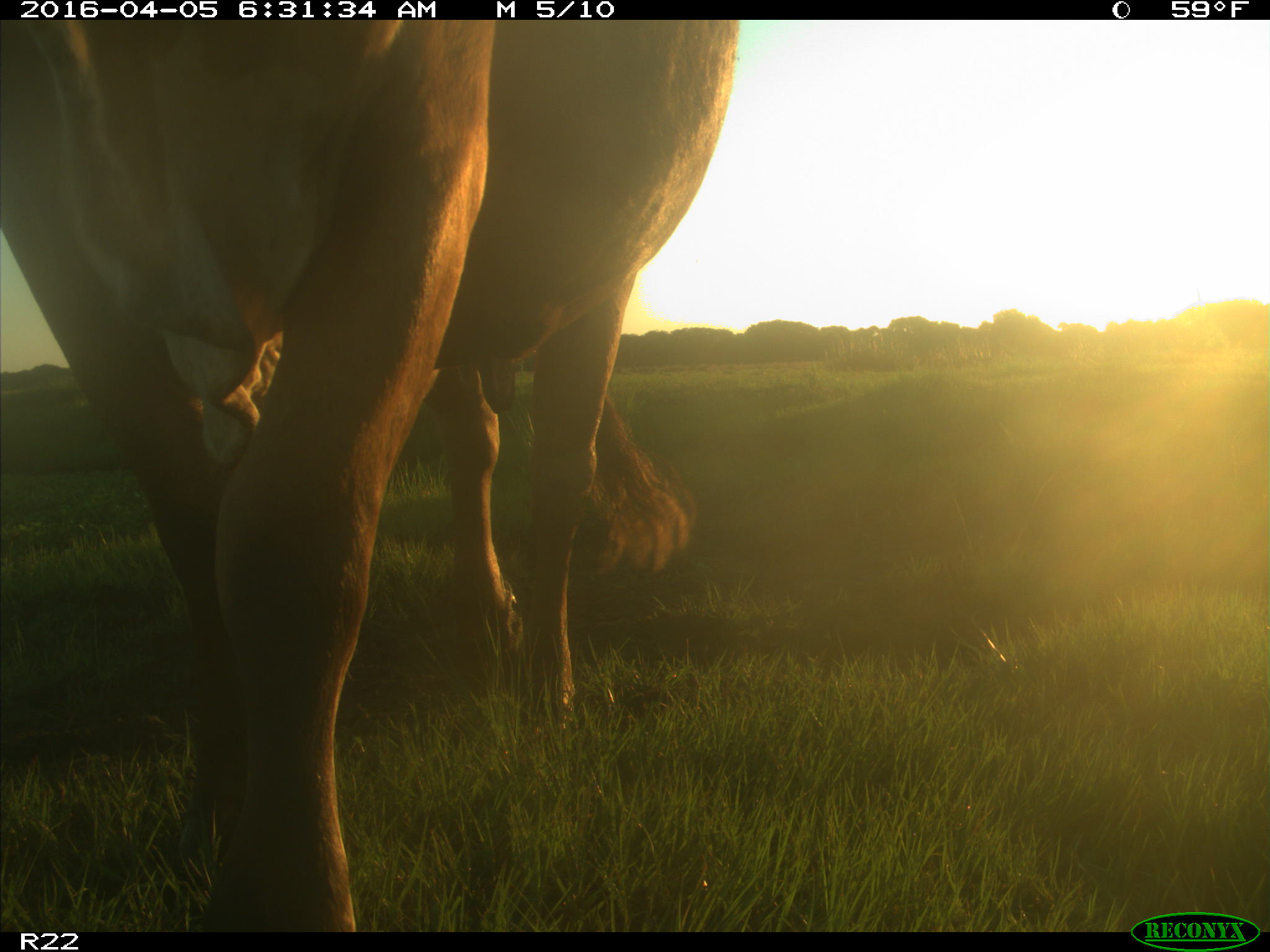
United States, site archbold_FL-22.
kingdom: Animalia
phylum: Chordata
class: Mammalia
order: Artiodactyla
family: Bovidae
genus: Bos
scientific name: Bos taurus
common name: domestic cow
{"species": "Bos taurus (domestic cow)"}